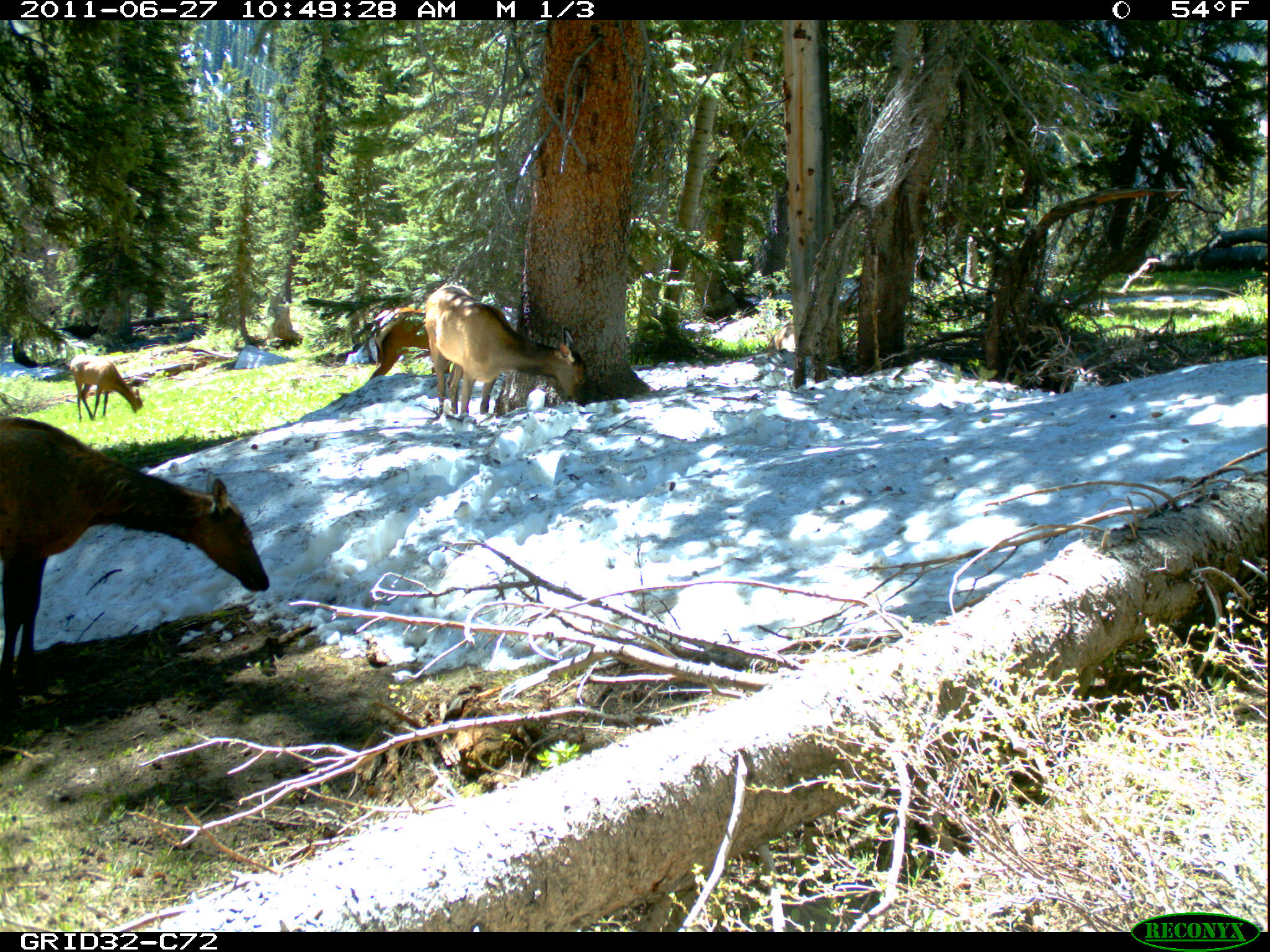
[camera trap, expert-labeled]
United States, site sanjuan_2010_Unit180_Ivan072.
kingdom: Animalia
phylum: Chordata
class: Mammalia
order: Artiodactyla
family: Cervidae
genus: Cervus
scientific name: Cervus elaphus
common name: red deer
Cervus elaphus (red deer).